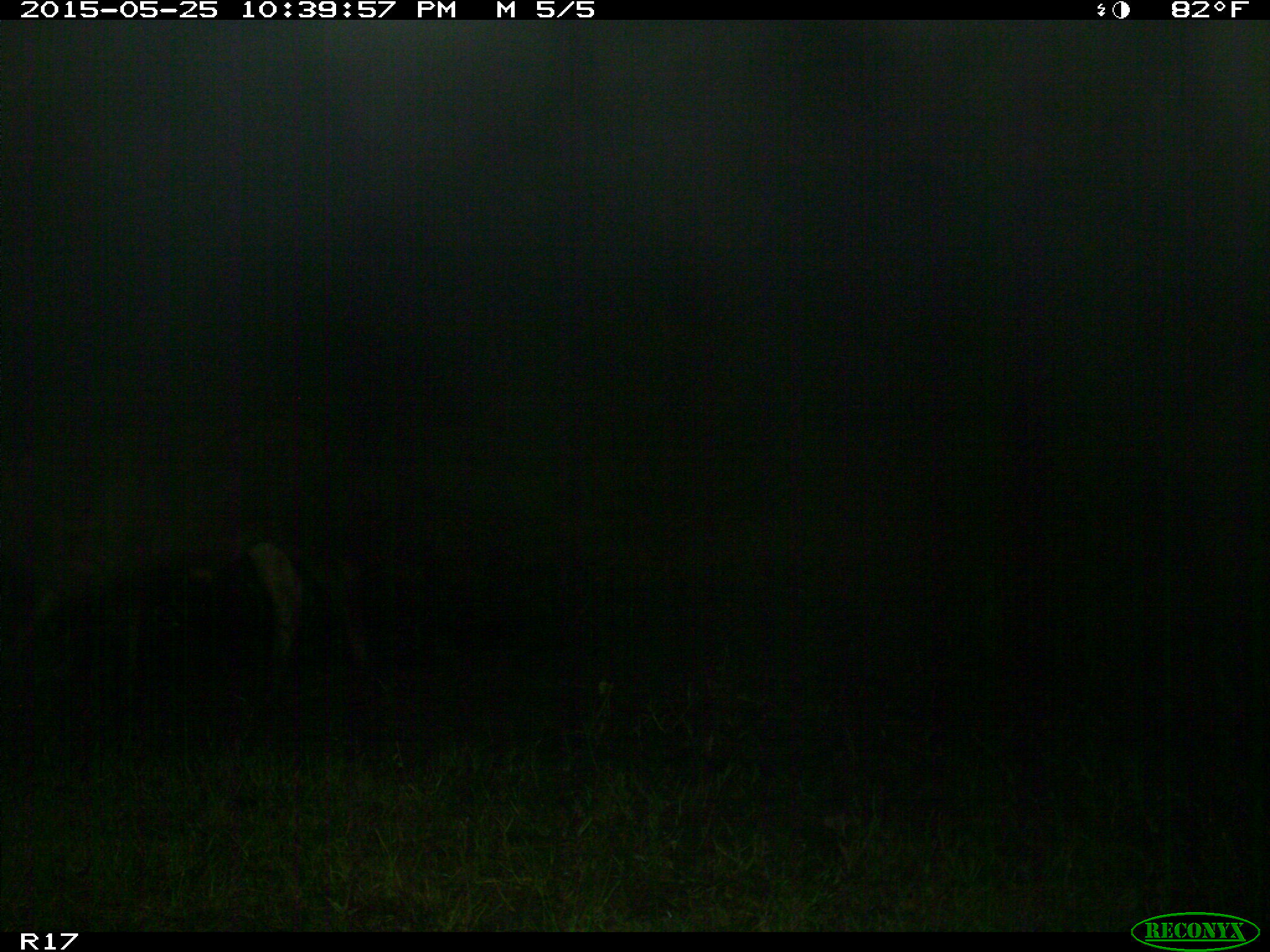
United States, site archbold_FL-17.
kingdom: Animalia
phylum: Chordata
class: Mammalia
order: Artiodactyla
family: Bovidae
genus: Bos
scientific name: Bos taurus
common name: domestic cow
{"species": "Bos taurus (domestic cow)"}